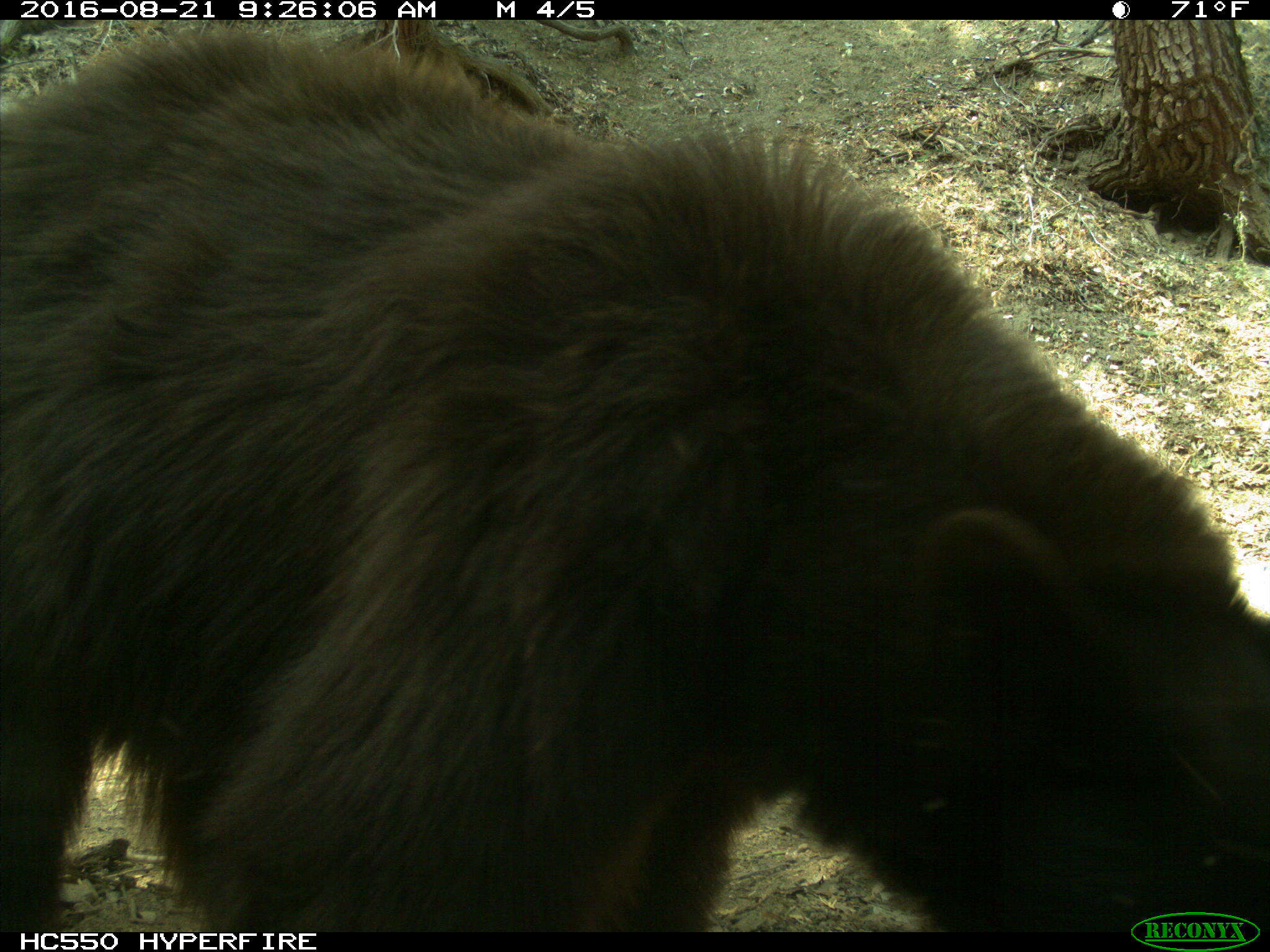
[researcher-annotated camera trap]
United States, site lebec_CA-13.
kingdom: Animalia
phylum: Chordata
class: Mammalia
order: Carnivora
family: Ursidae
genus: Ursus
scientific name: Ursus americanus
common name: american black bear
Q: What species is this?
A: Ursus americanus (american black bear).